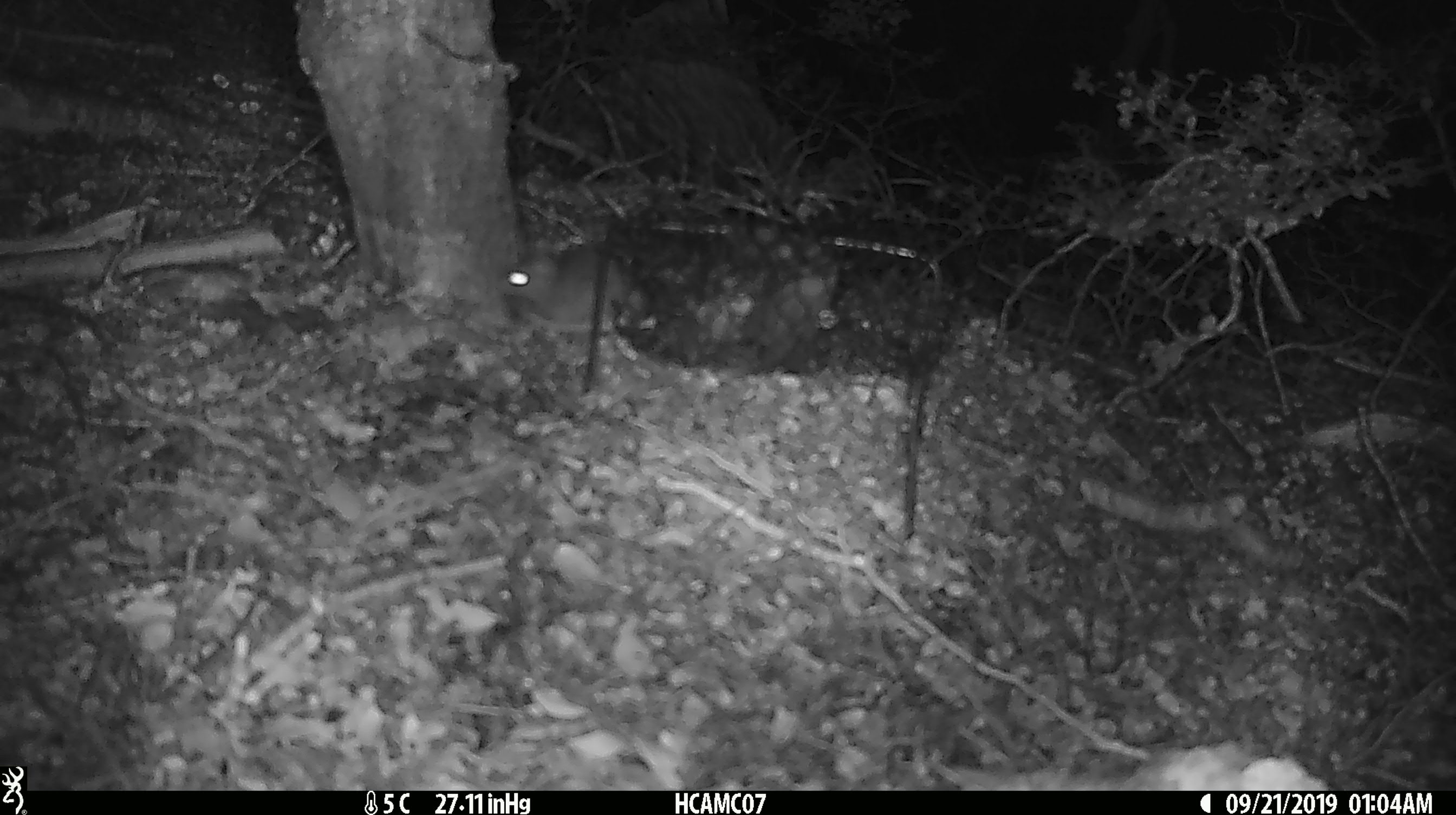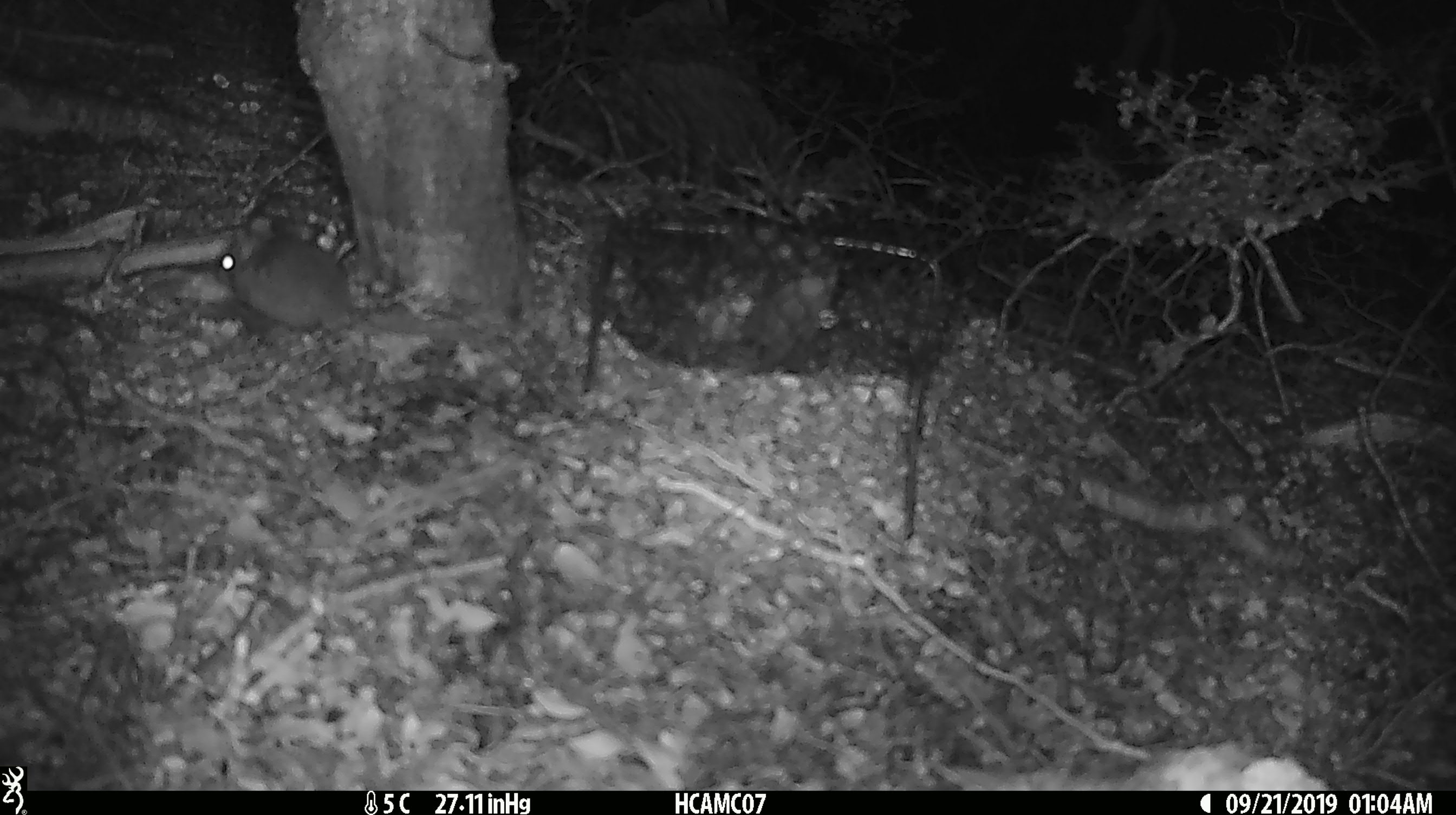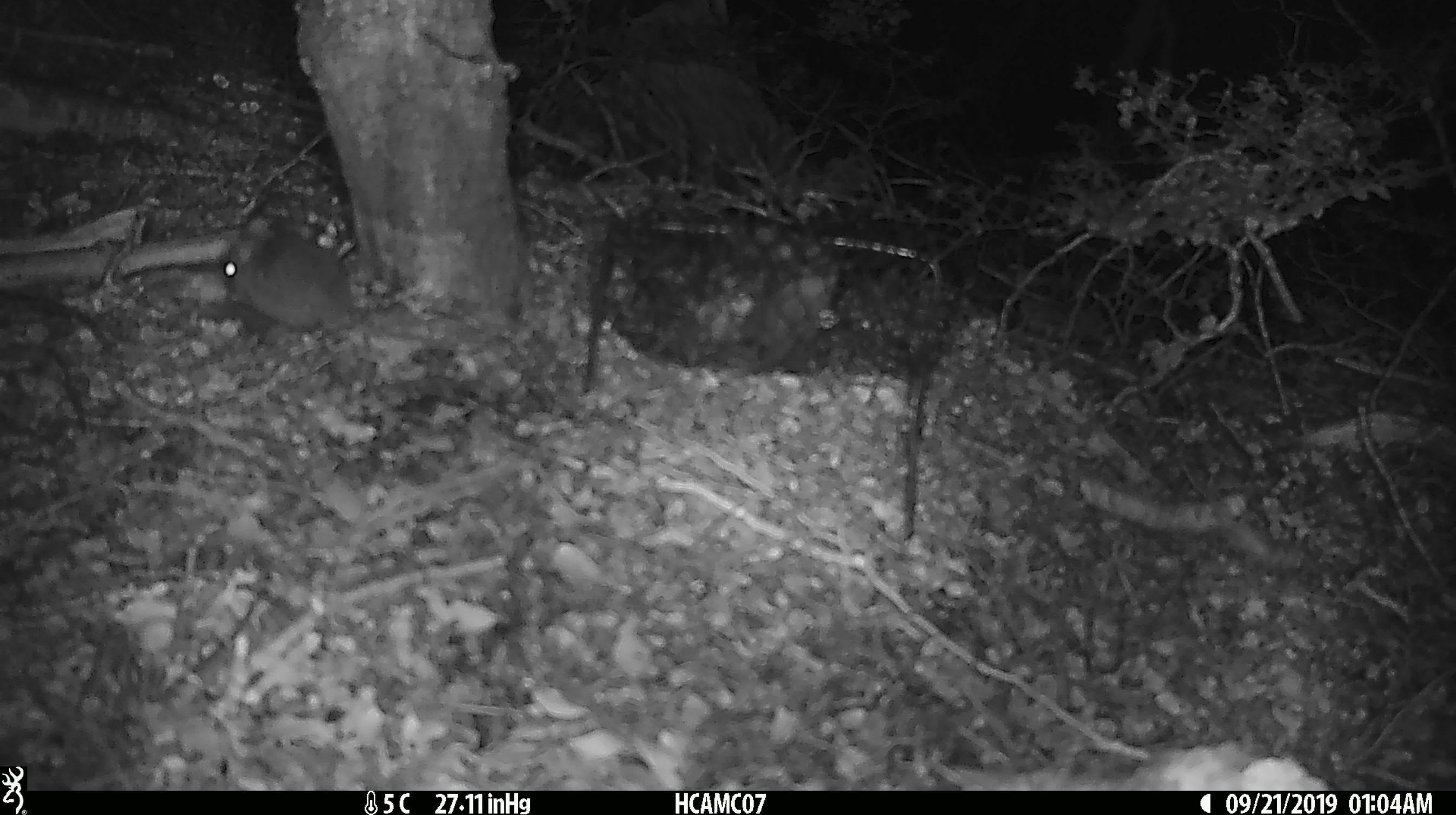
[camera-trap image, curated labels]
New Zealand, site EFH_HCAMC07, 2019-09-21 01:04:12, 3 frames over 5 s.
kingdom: Animalia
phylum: Chordata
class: Mammalia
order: Rodentia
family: Muridae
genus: Mus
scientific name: Mus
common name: mouse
Mouse (Mus).